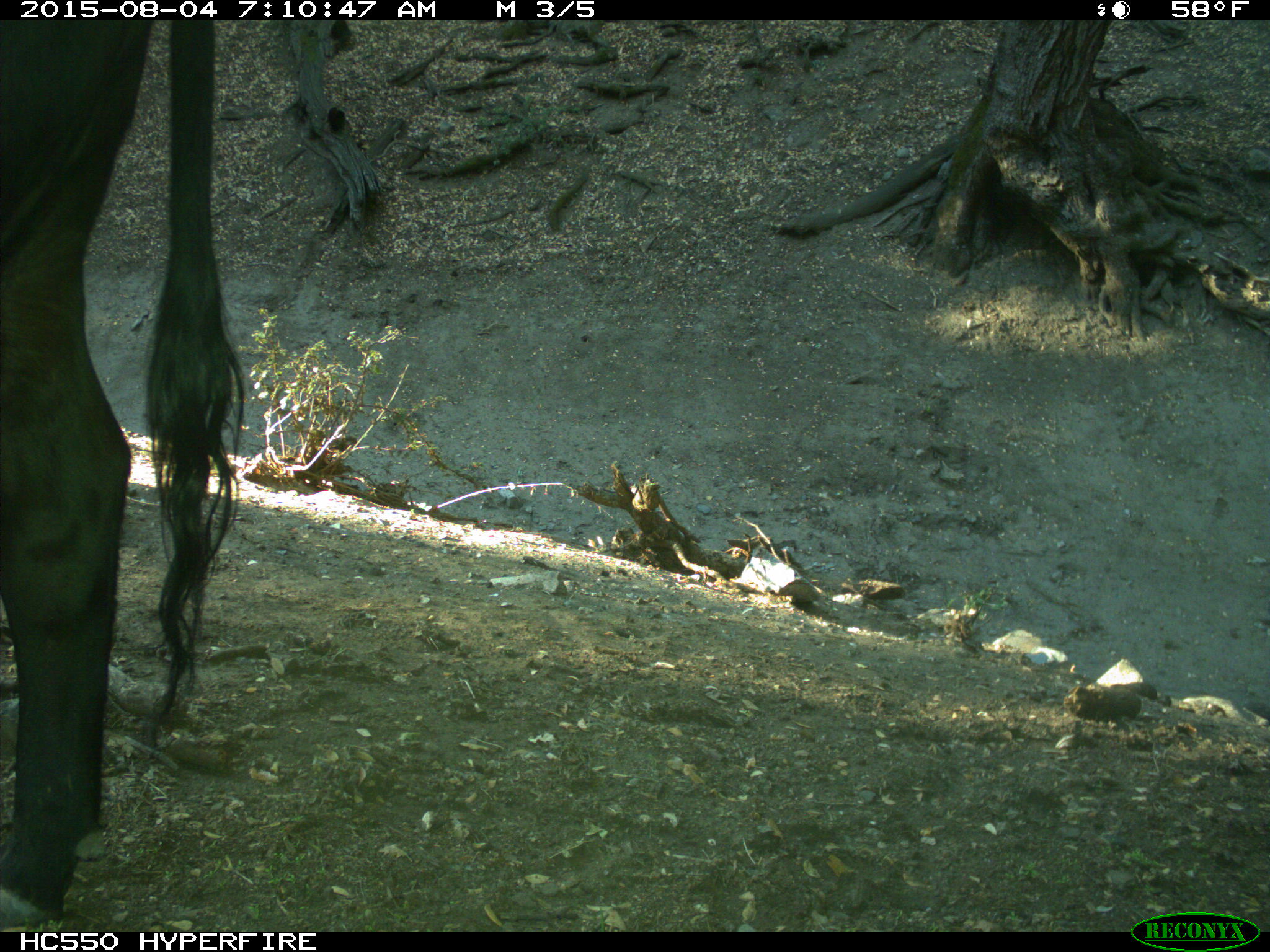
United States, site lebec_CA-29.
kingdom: Animalia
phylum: Chordata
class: Mammalia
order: Artiodactyla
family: Bovidae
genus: Bos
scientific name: Bos taurus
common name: domestic cow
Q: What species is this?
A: Bos taurus (domestic cow).